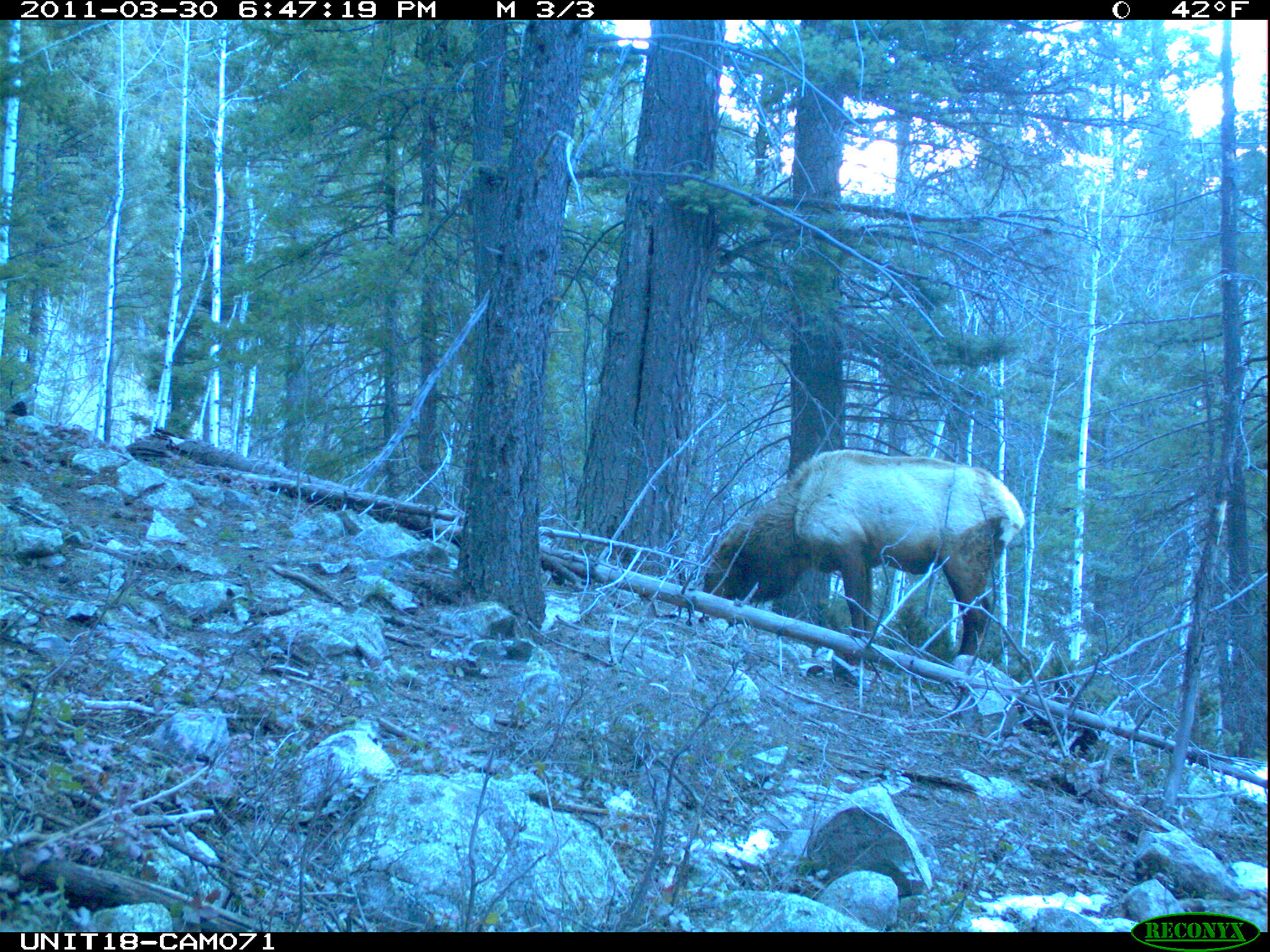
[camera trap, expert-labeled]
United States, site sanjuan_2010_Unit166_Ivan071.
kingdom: Animalia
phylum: Chordata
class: Mammalia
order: Artiodactyla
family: Cervidae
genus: Cervus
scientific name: Cervus elaphus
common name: red deer